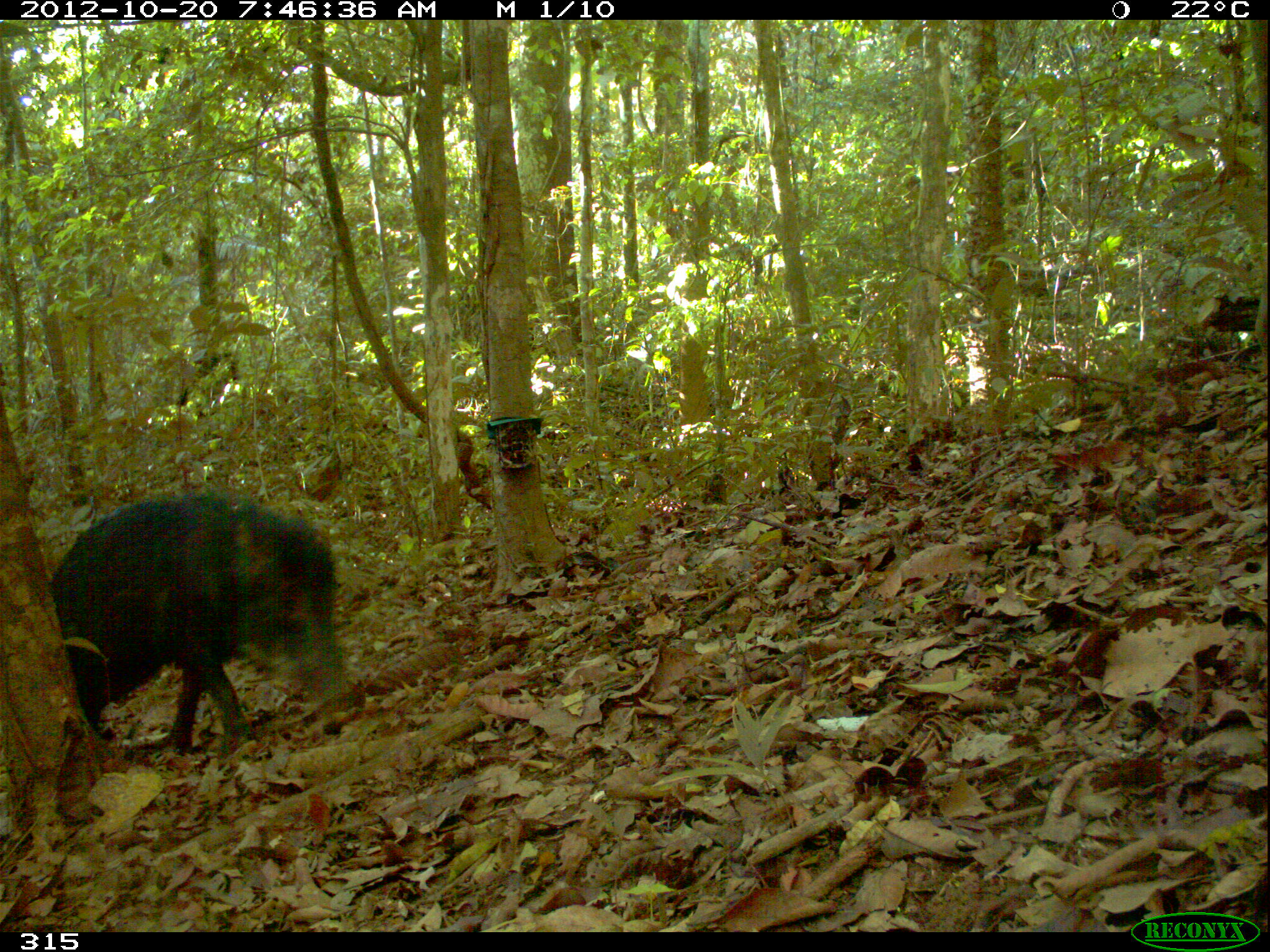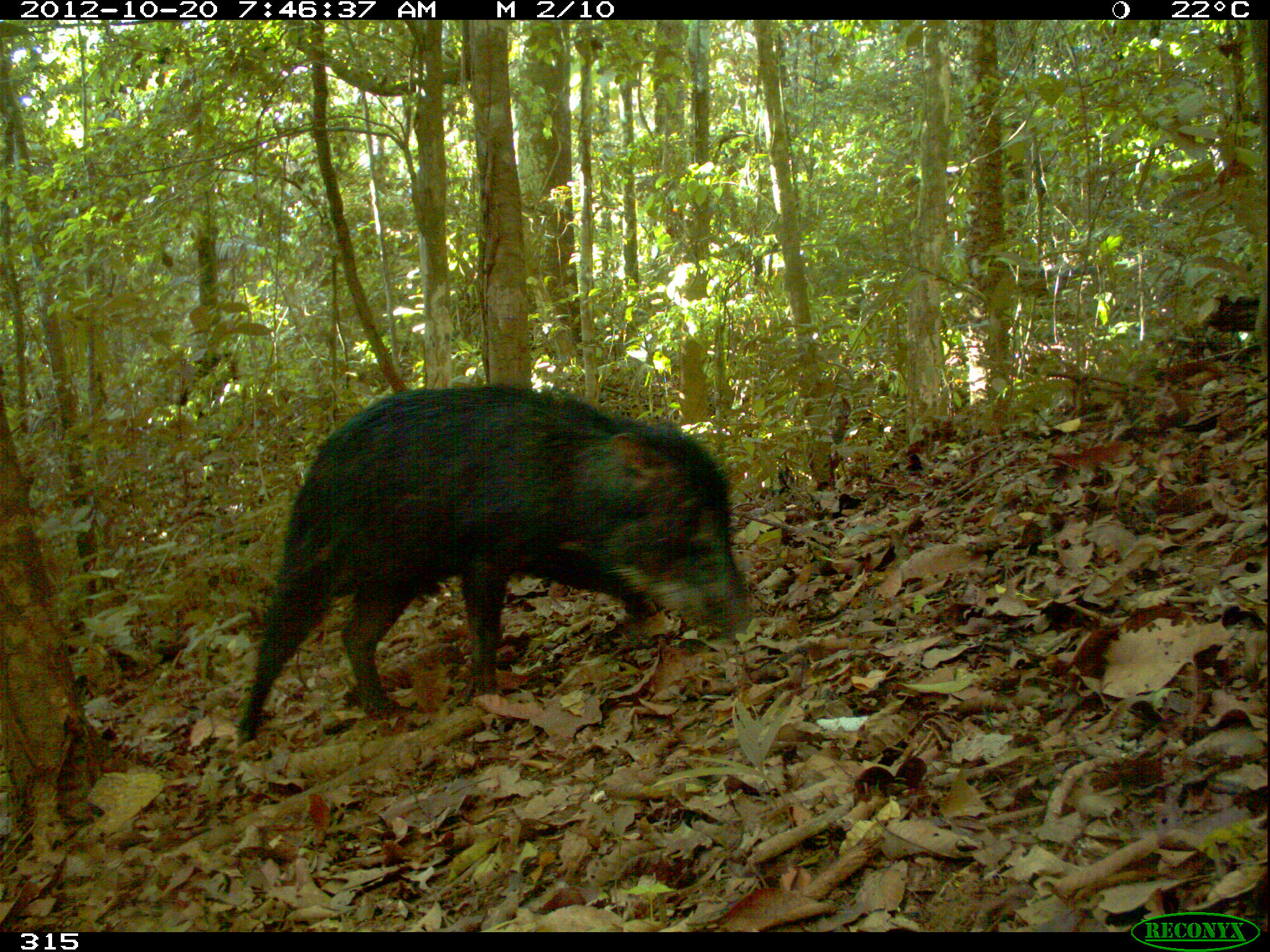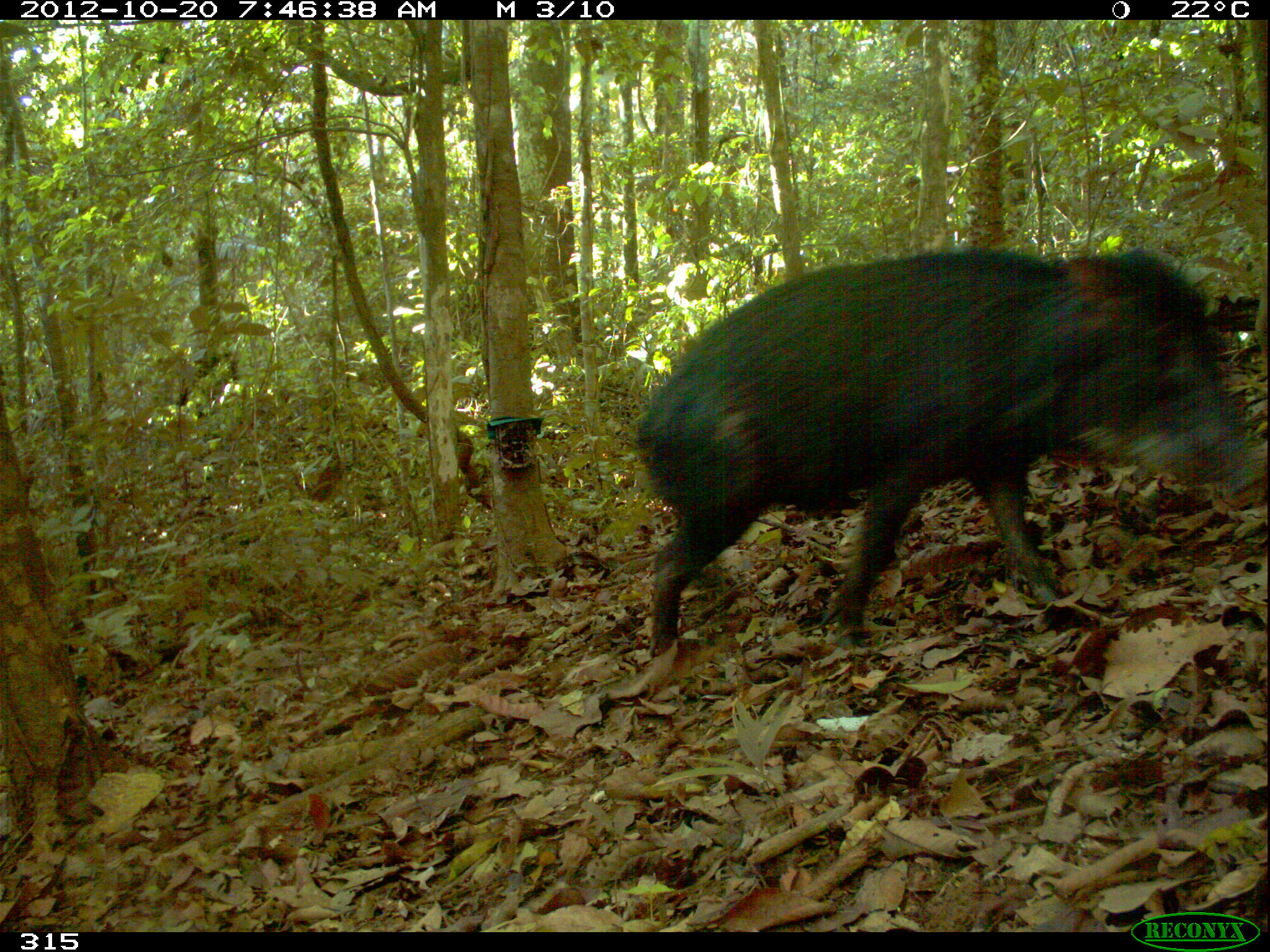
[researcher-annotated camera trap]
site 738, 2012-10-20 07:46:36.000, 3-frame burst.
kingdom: Animalia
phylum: Chordata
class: Mammalia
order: Artiodactyla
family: Tayassuidae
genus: Tayassu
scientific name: Tayassu pecari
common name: white-lipped peccary